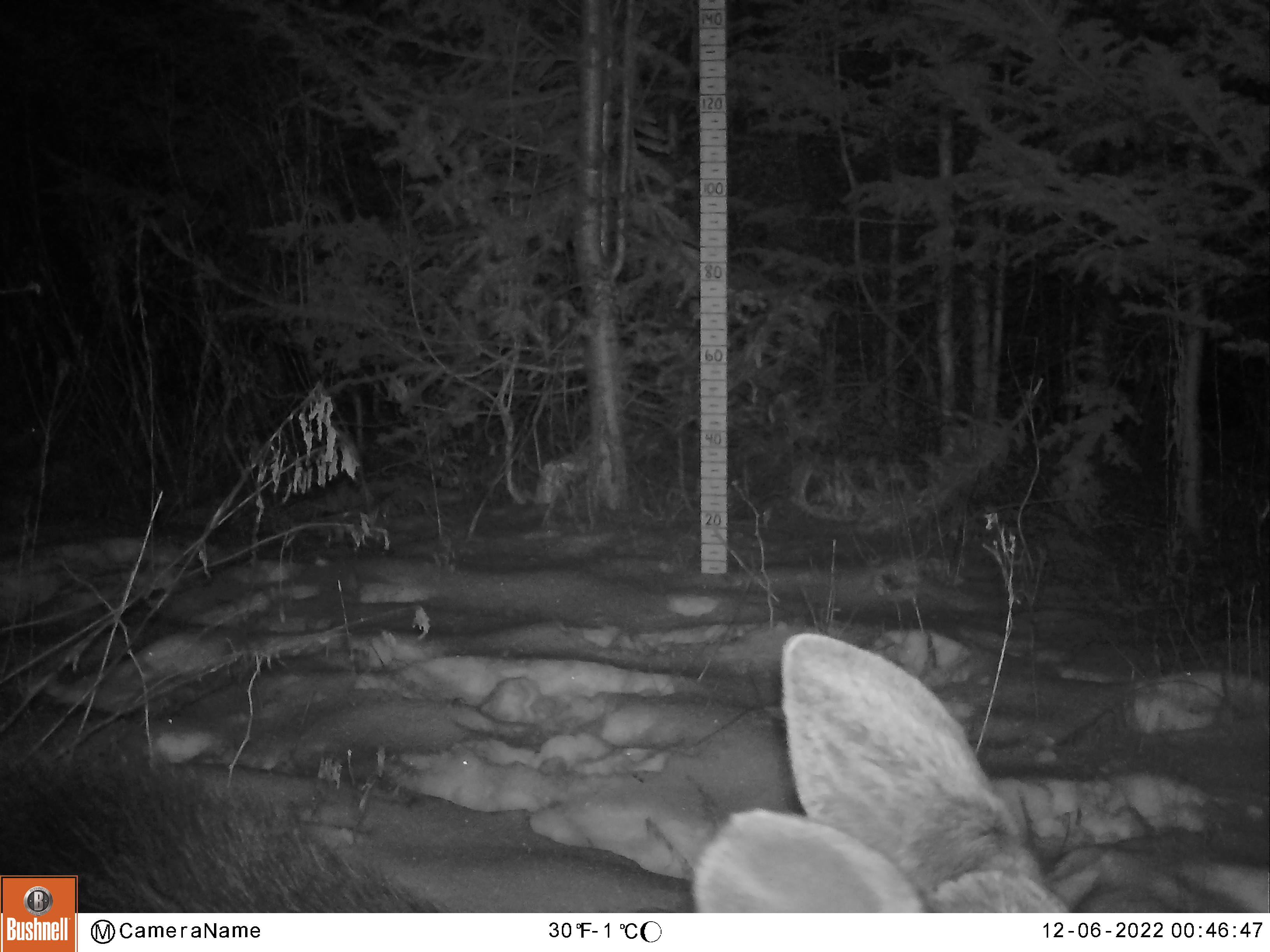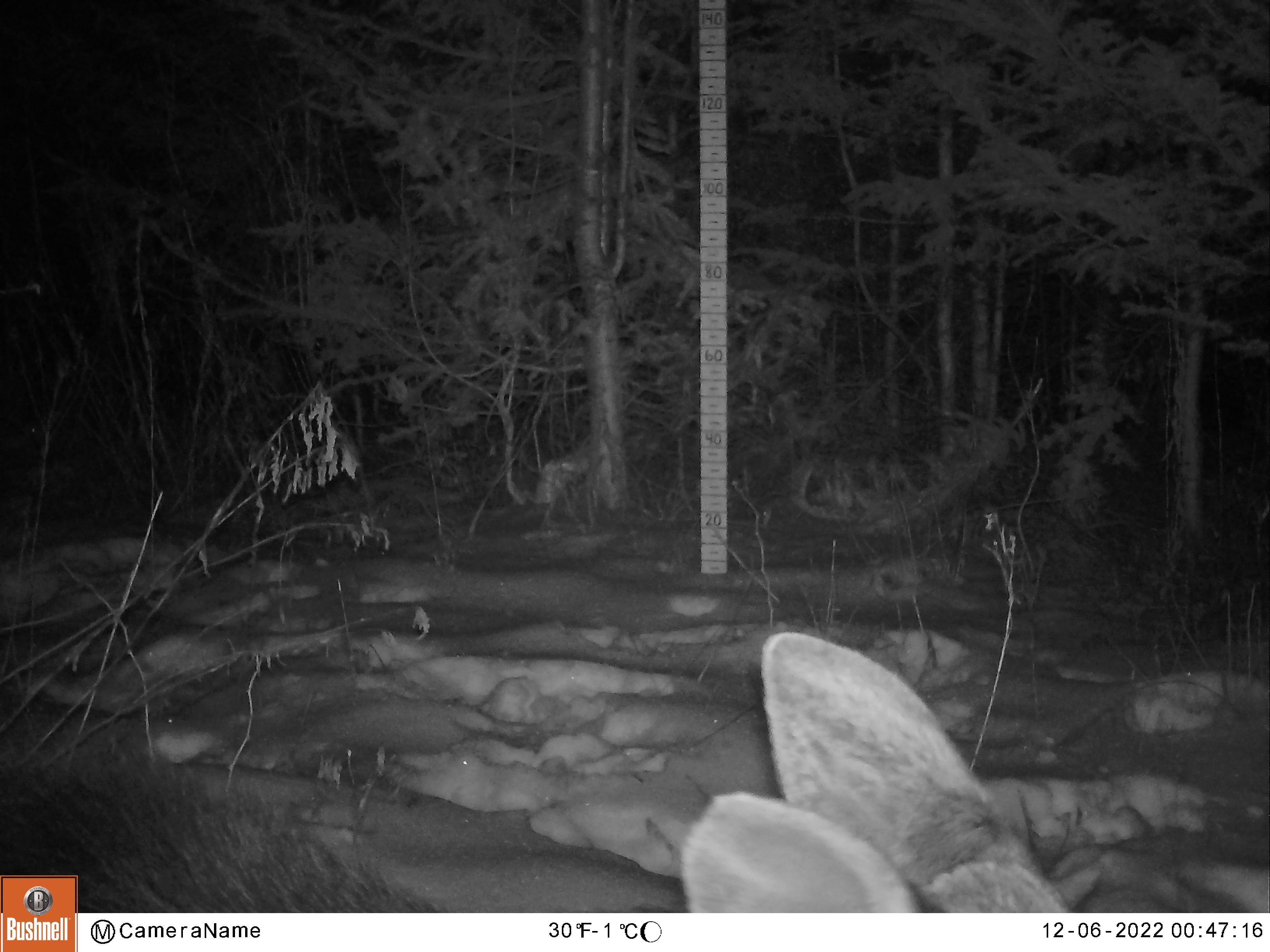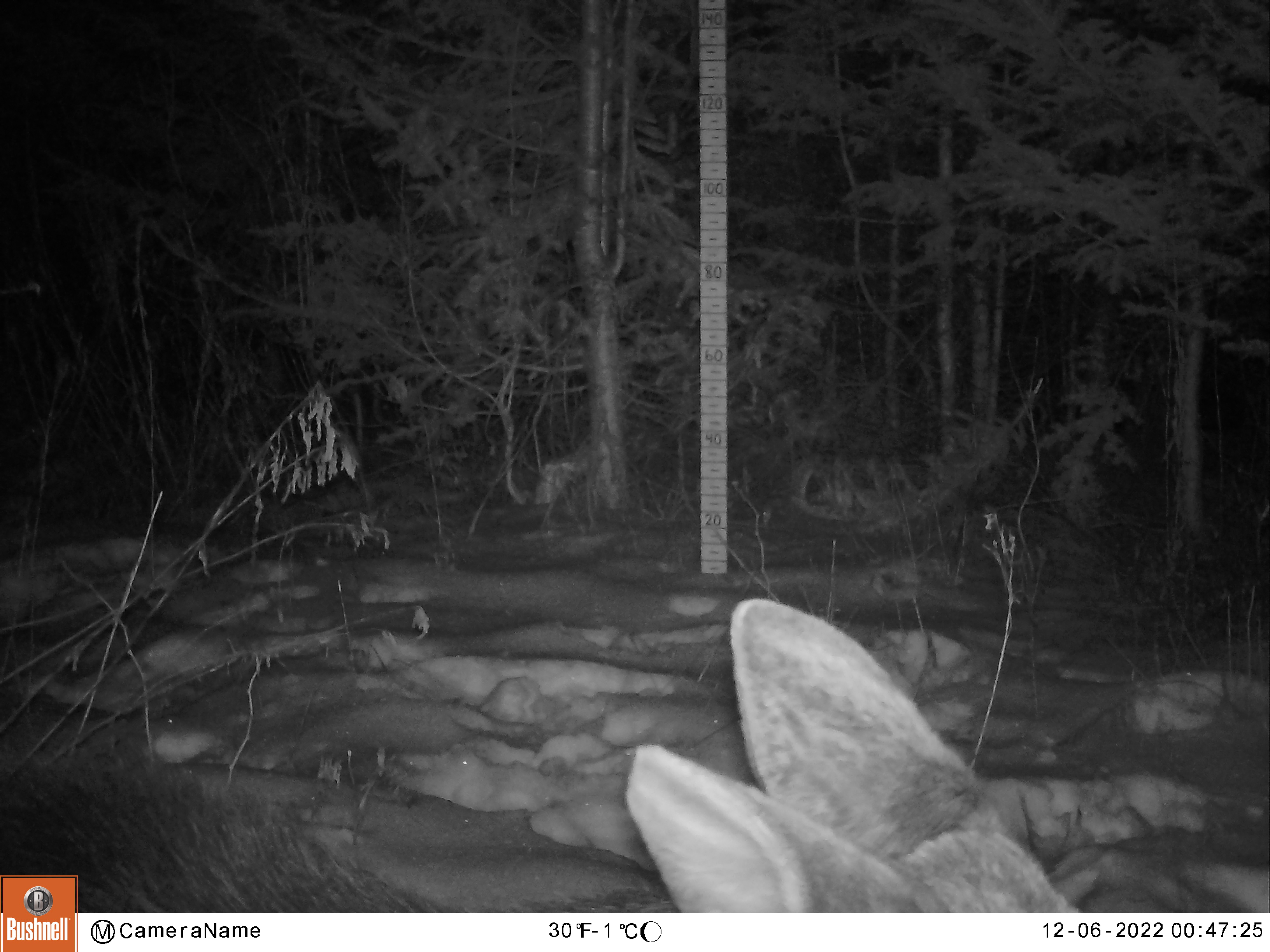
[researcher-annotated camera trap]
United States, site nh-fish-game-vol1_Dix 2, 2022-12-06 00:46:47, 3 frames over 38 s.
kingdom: Animalia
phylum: Chordata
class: Mammalia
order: Artiodactyla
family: Cervidae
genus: Alces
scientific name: Alces alces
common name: moose